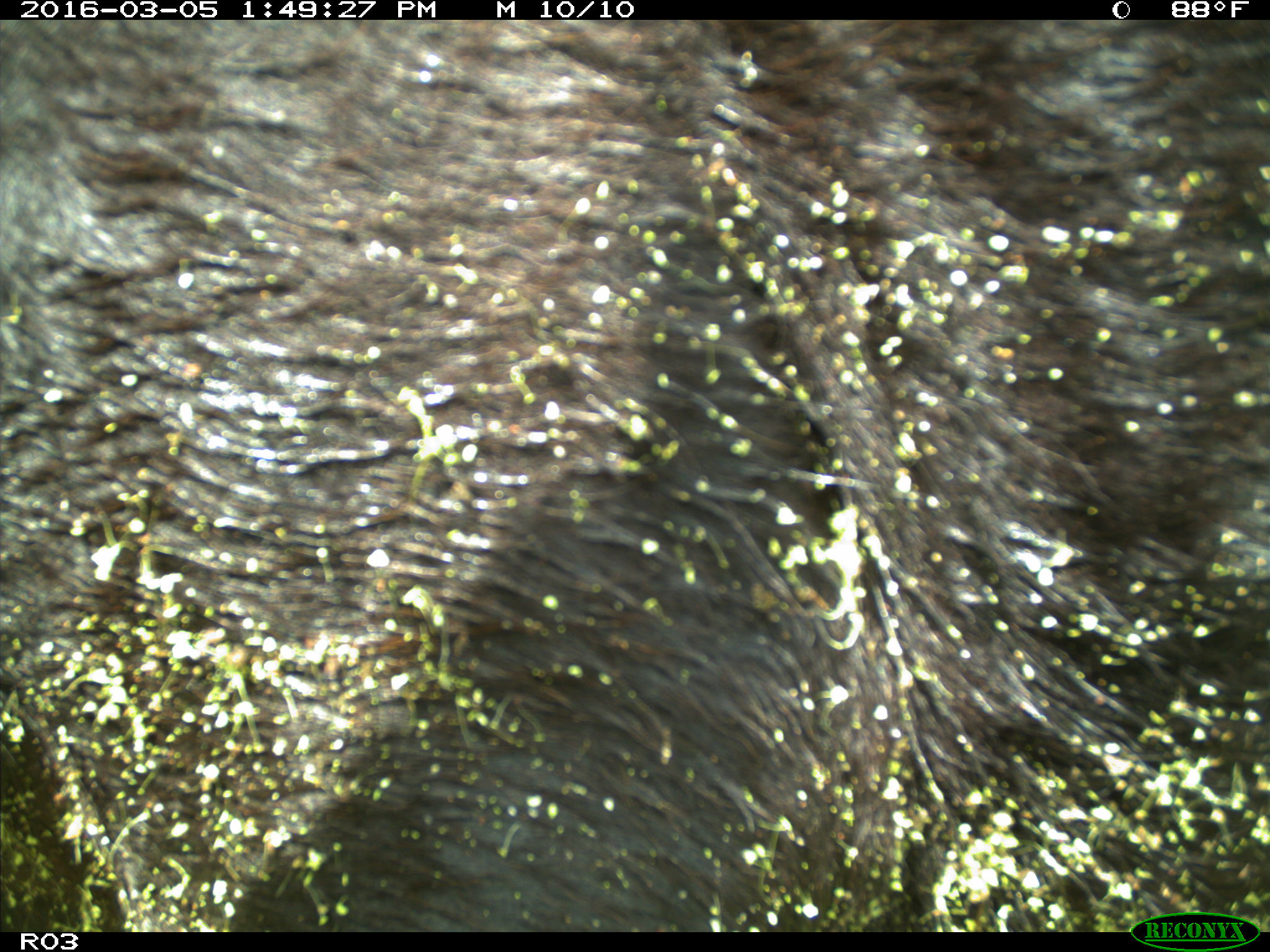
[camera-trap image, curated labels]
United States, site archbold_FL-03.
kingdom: Animalia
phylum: Chordata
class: Mammalia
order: Artiodactyla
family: Bovidae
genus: Bos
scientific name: Bos taurus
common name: domestic cow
Bos taurus (domestic cow).